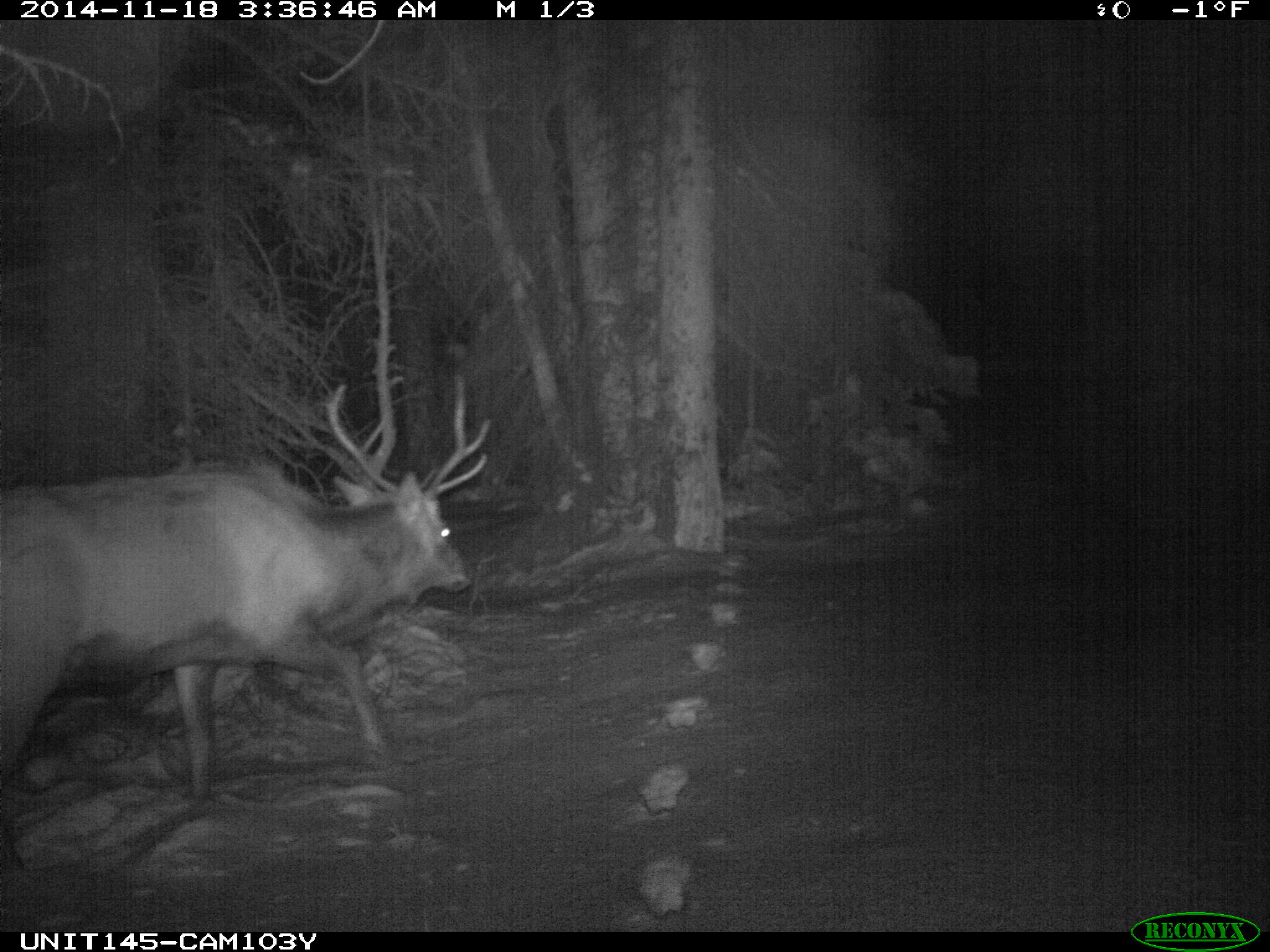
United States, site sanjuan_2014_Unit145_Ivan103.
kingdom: Animalia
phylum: Chordata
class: Mammalia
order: Artiodactyla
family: Cervidae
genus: Cervus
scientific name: Cervus elaphus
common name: red deer